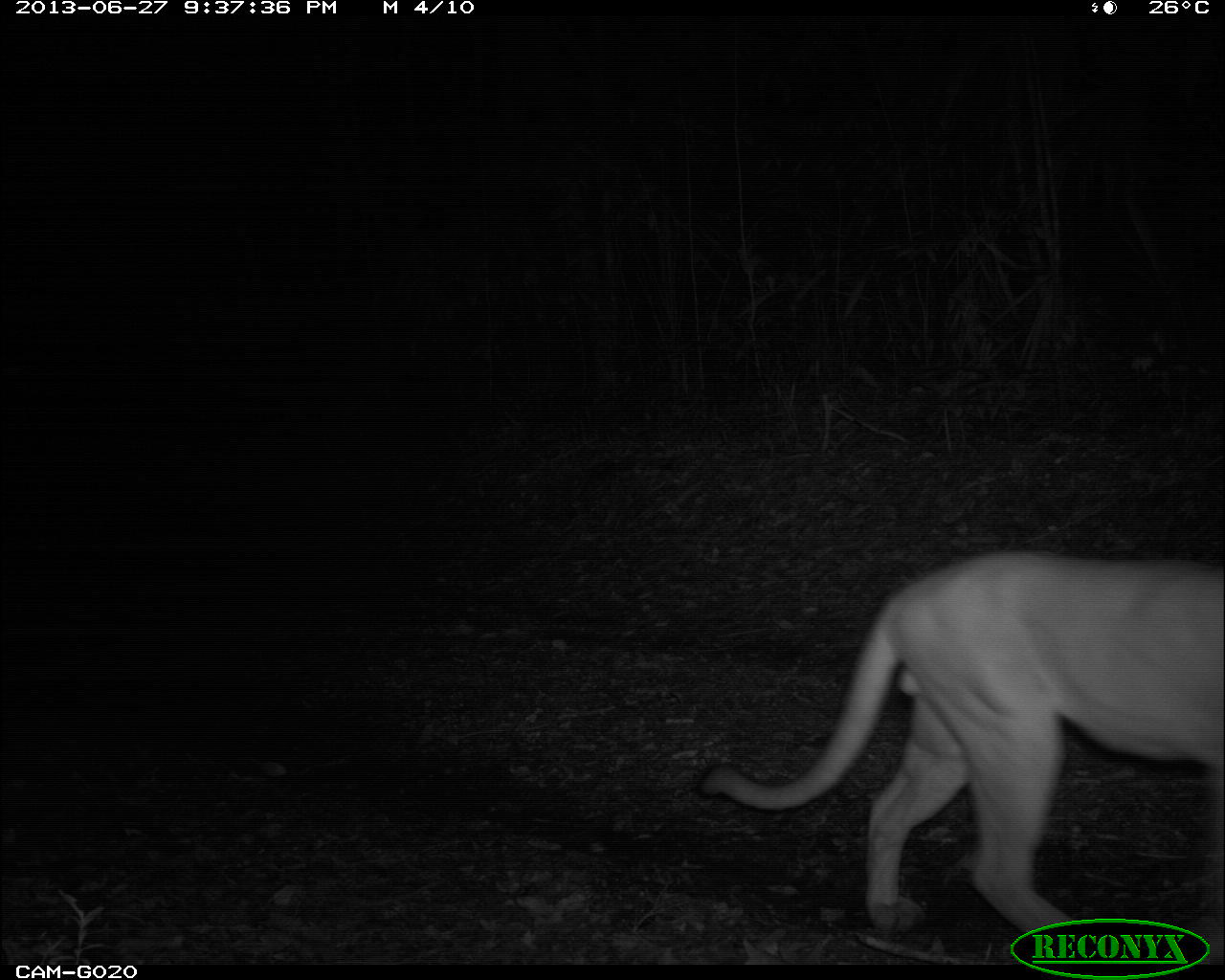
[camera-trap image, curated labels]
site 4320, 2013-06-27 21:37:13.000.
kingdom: Animalia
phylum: Chordata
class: Mammalia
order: Carnivora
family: Felidae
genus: Puma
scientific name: Puma concolor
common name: mountain lion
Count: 1.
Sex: male.